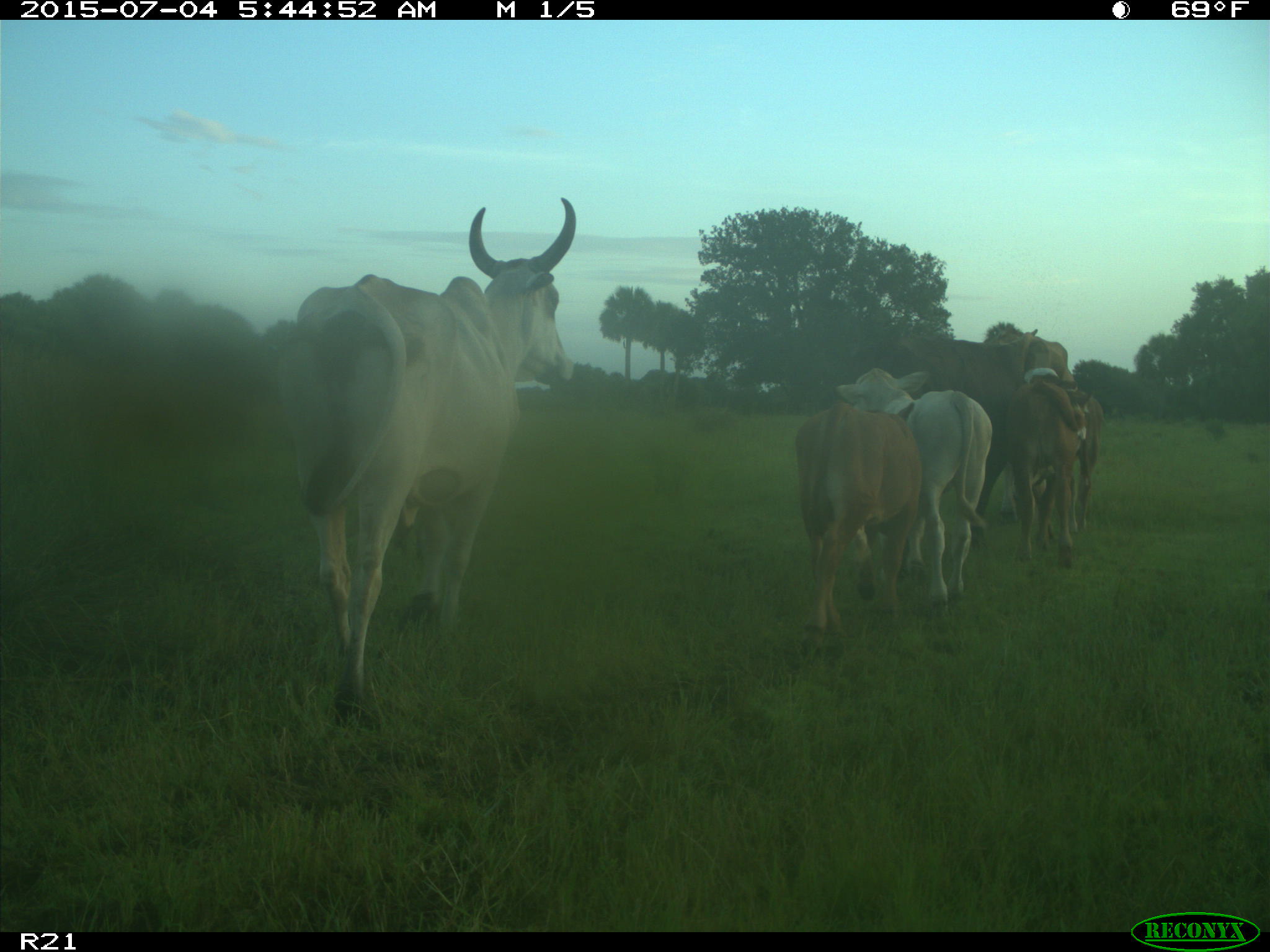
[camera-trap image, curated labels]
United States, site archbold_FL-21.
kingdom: Animalia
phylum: Chordata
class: Mammalia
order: Artiodactyla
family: Bovidae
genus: Bos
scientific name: Bos taurus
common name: domestic cow